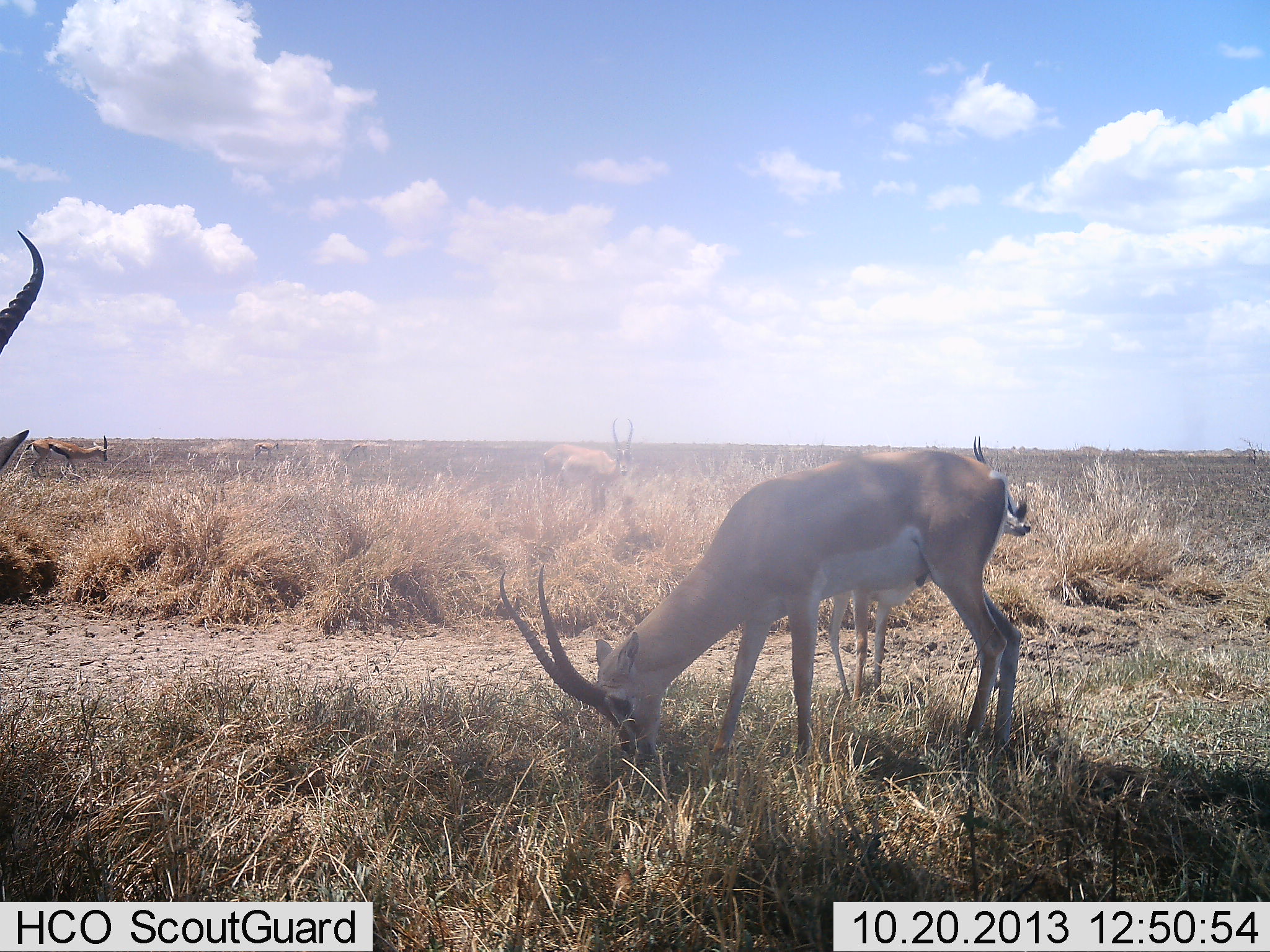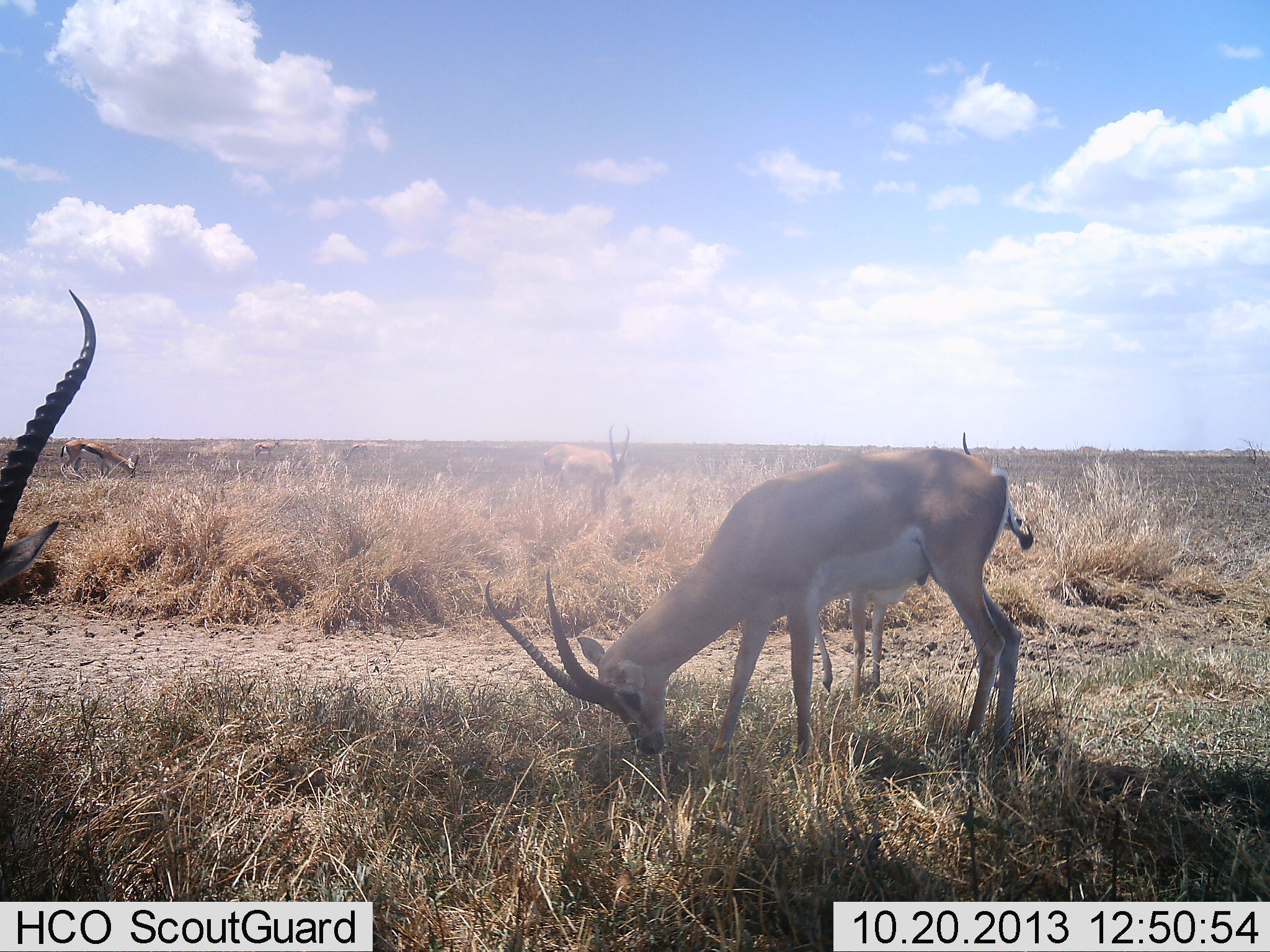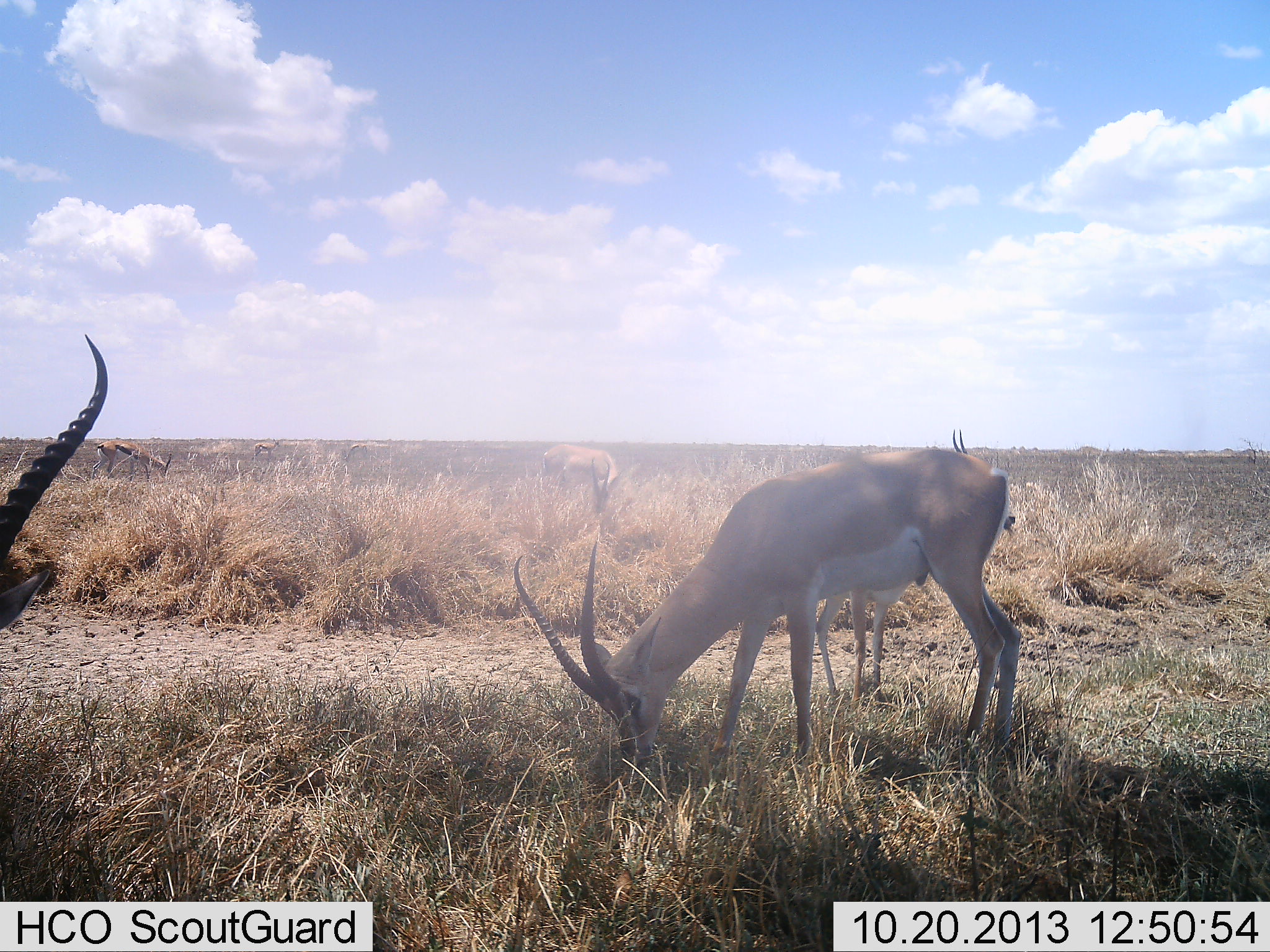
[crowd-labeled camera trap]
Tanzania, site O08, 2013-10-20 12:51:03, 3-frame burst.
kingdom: Animalia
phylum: Chordata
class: Mammalia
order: Artiodactyla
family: Bovidae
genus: Nanger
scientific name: Nanger granti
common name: grant's gazelle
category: gazellegrants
Gazellegrants (grant's gazelle) (Nanger granti), count 4. Behavior (volunteer vote fractions): standing 43%, resting 0%, moving 7%, interacting 0%. Young present (vote fraction): 21%. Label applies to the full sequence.